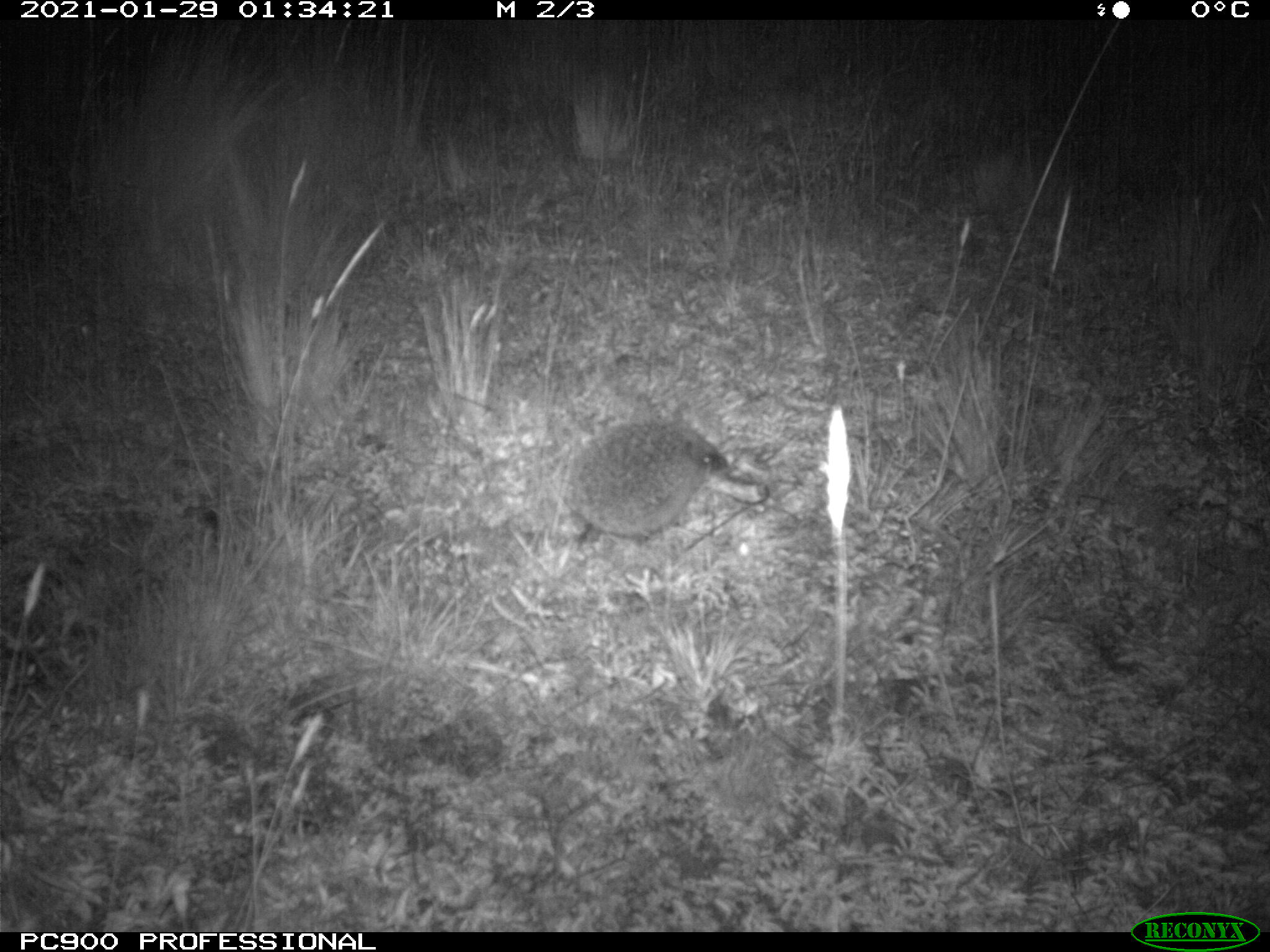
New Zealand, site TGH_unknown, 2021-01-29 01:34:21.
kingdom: Animalia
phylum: Chordata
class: Mammalia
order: Eulipotyphla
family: Erinaceidae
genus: Erinaceus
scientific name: Erinaceus europaeus europaeus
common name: european hedgehog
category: hedgehog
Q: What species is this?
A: Hedgehog (european hedgehog) (Erinaceus europaeus europaeus).